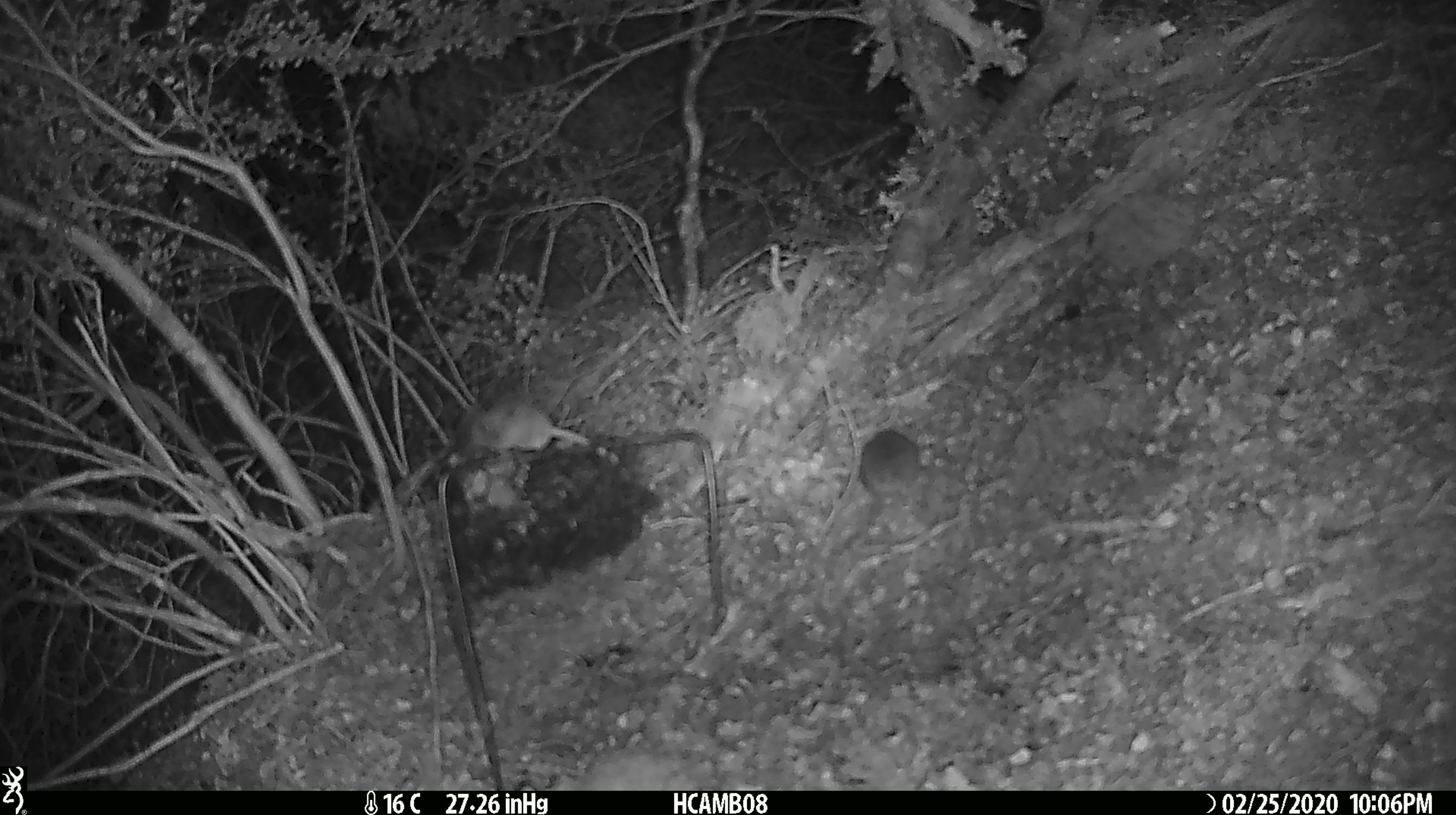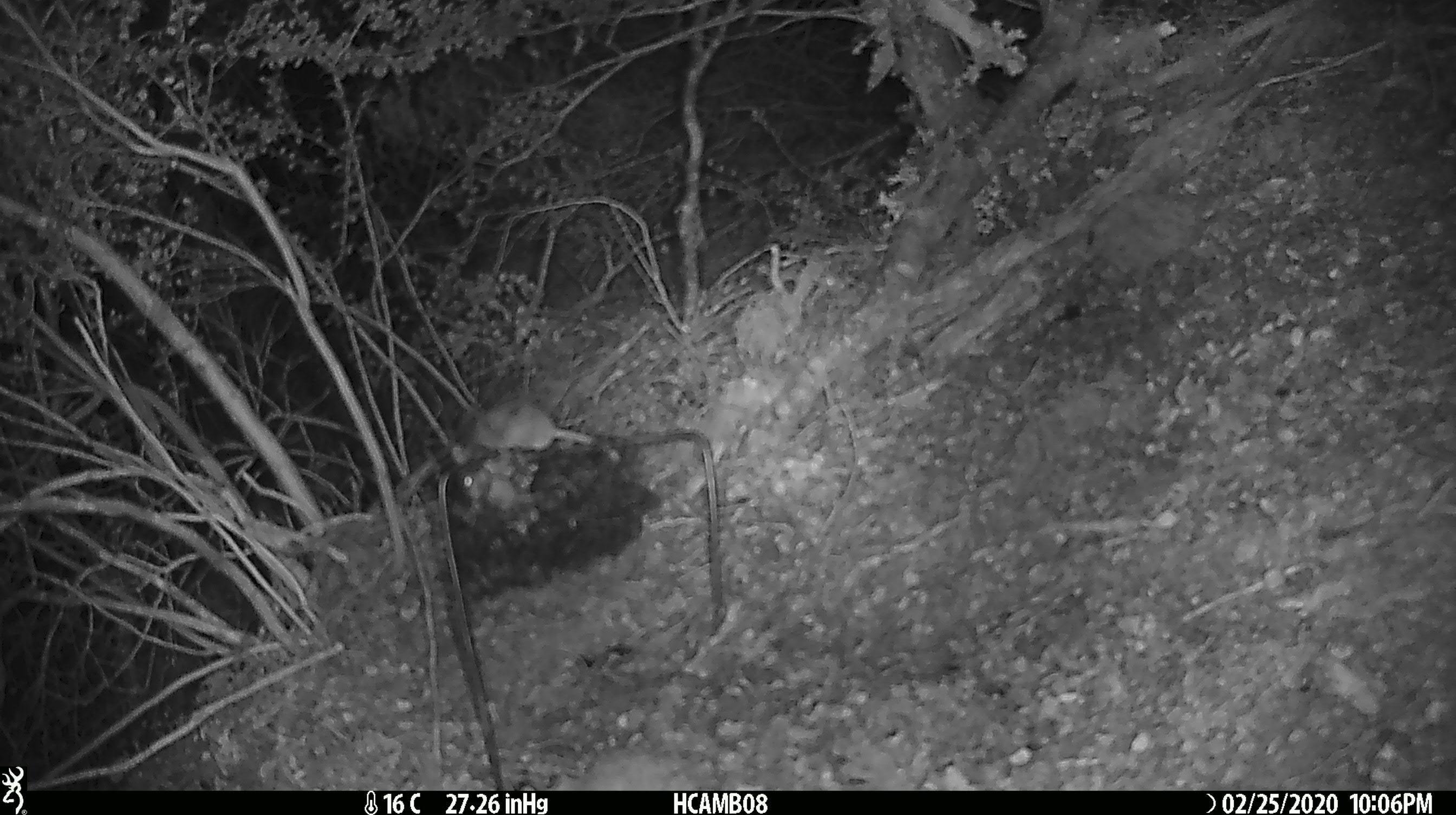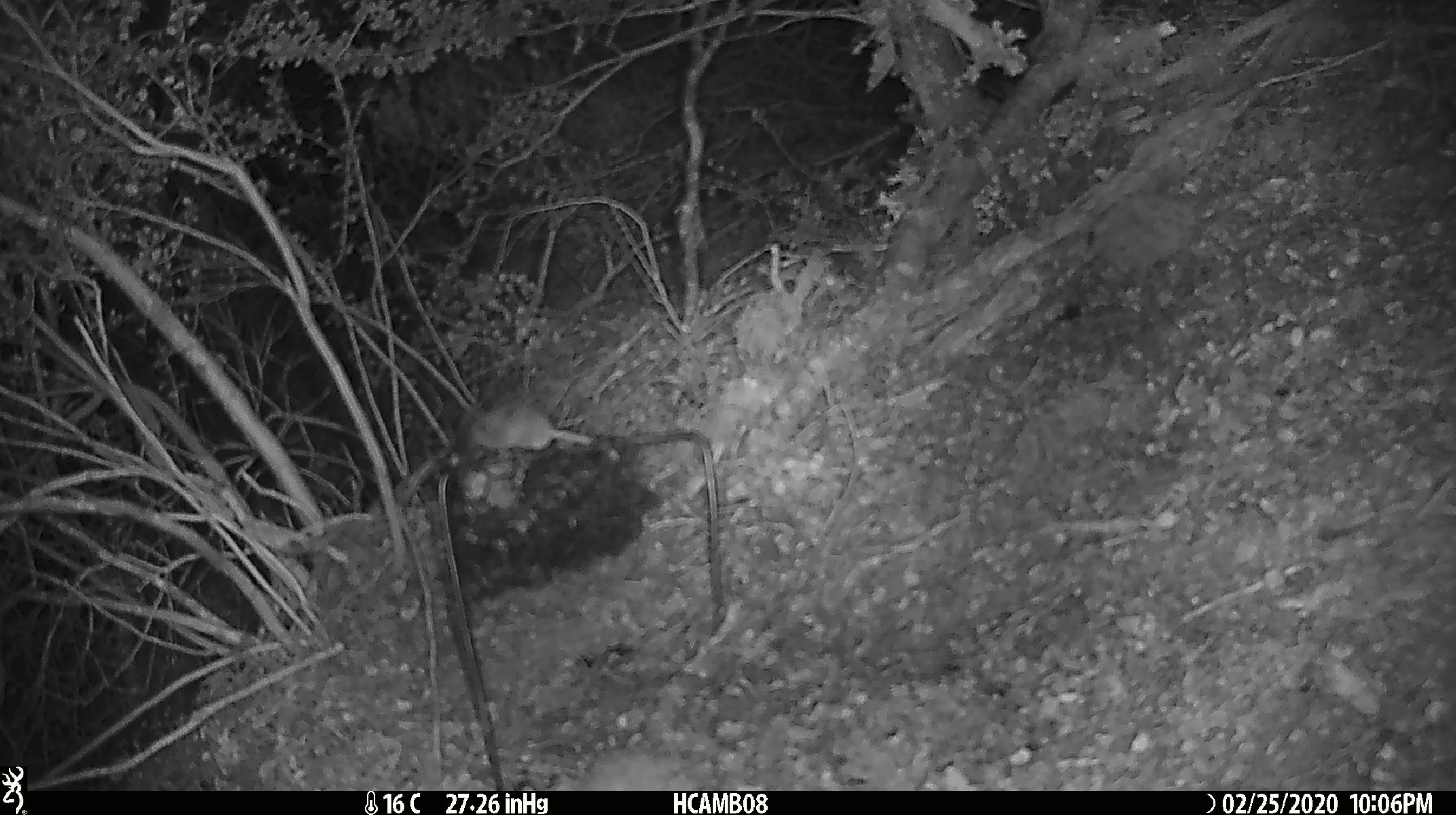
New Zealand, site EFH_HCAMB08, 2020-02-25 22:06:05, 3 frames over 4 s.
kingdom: Animalia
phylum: Chordata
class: Mammalia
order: Rodentia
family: Muridae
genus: Mus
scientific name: Mus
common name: mouse